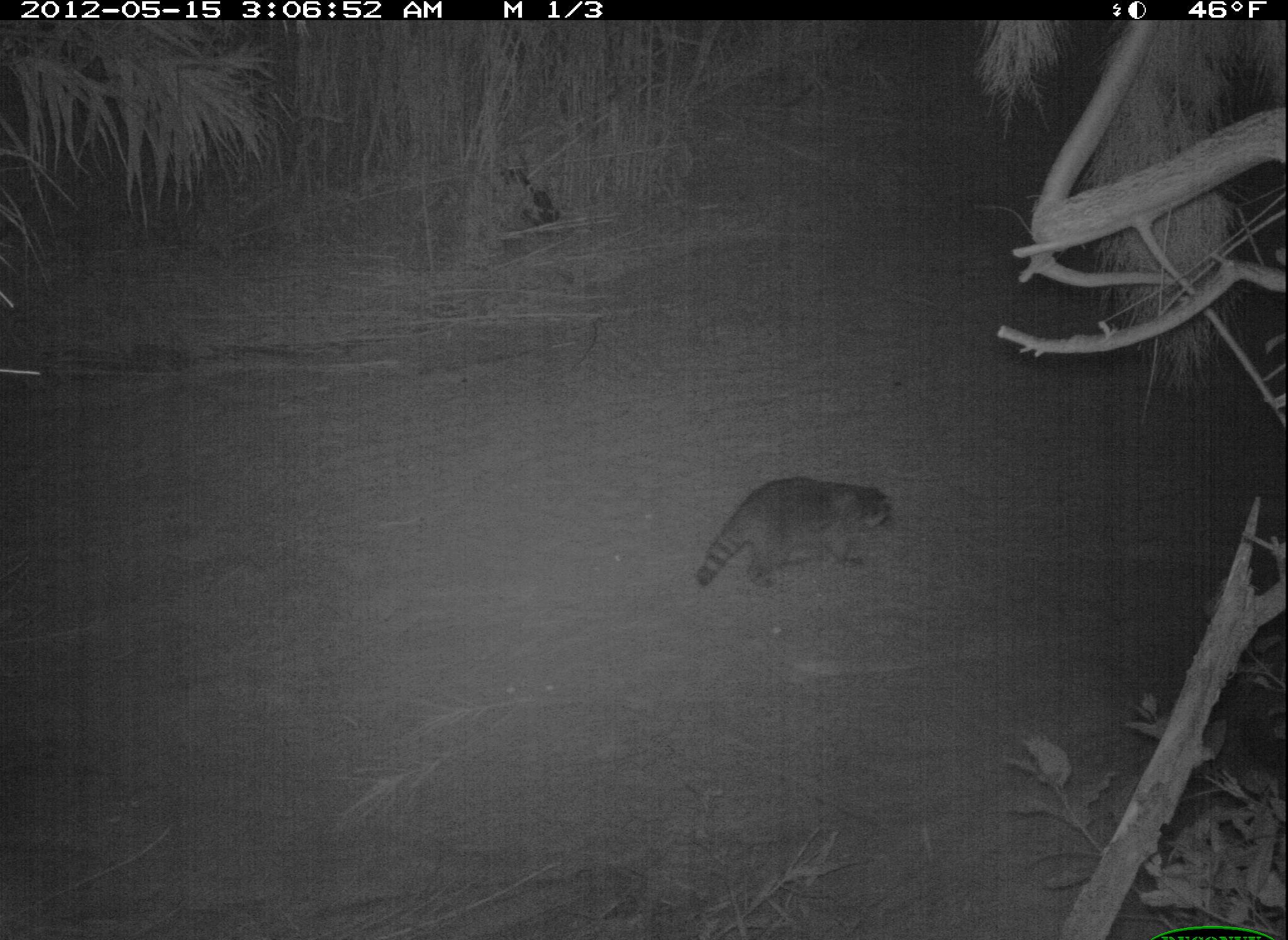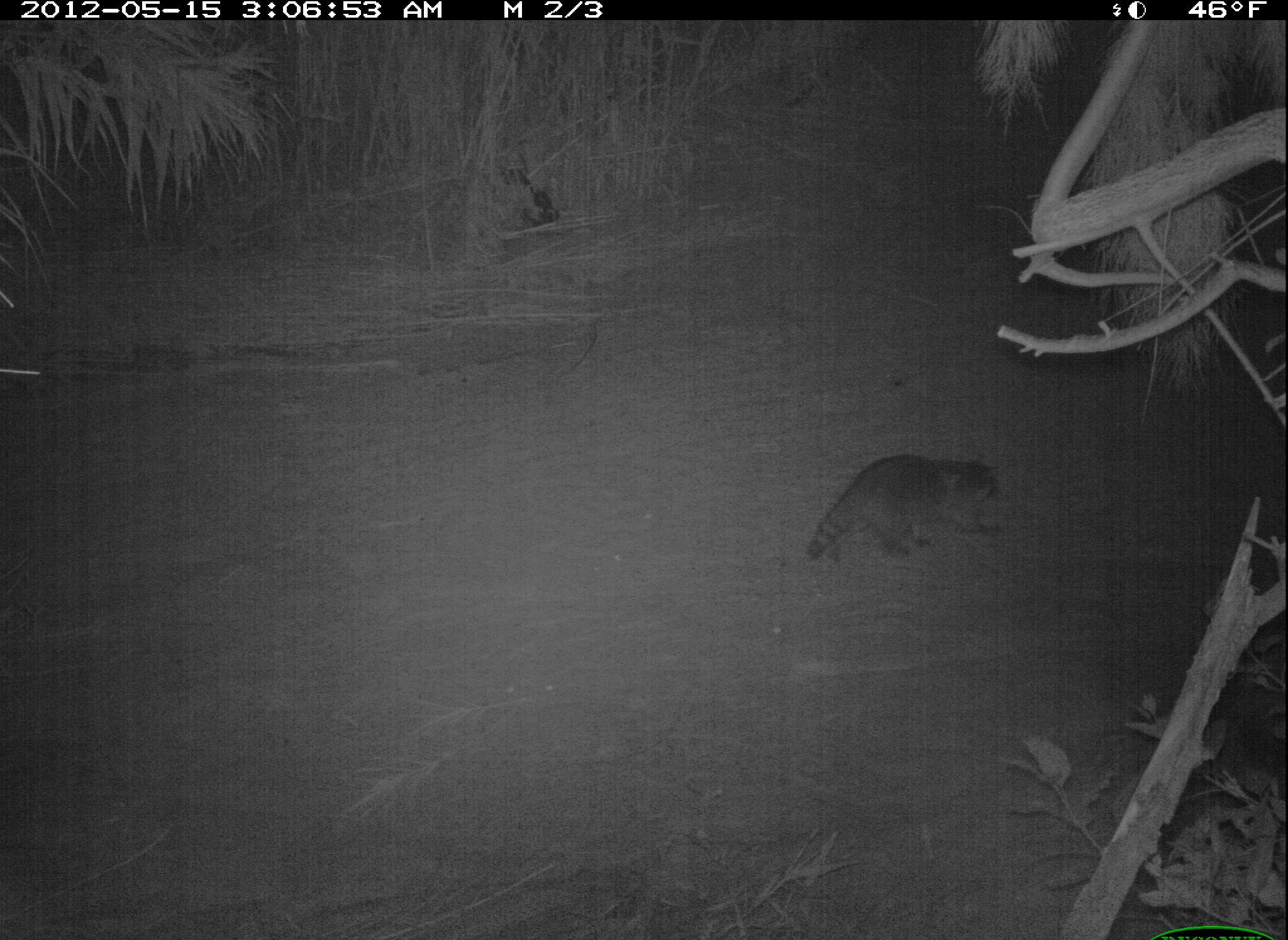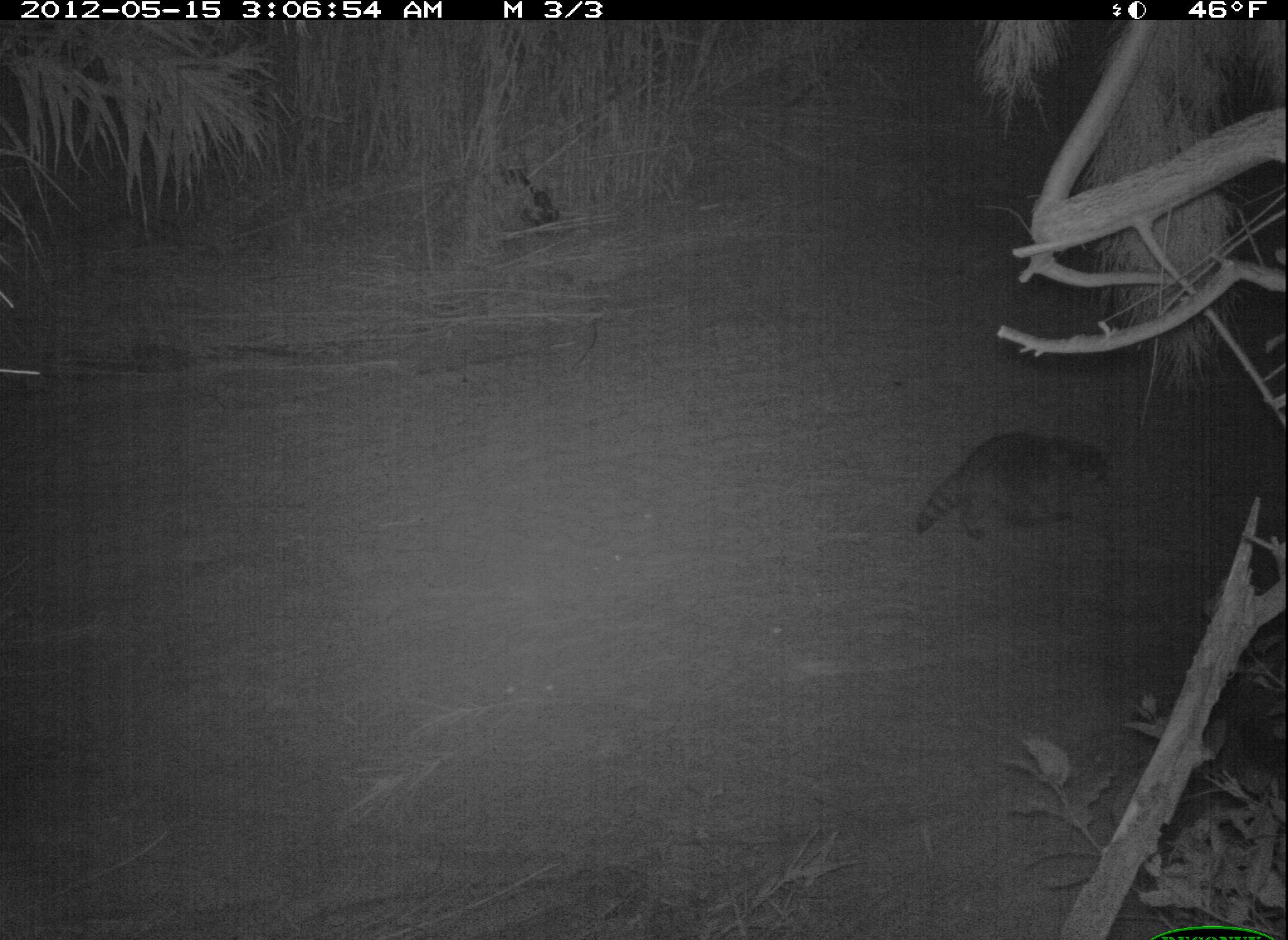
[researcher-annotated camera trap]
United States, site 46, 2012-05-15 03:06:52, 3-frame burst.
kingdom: Animalia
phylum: Chordata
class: Mammalia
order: Carnivora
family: Procyonidae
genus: Procyon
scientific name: Procyon lotor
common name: raccoon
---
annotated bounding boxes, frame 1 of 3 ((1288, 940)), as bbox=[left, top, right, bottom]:
raccoon: bbox=[673, 451, 903, 599]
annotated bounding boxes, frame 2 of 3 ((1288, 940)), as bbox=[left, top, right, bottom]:
raccoon: bbox=[794, 445, 1024, 580]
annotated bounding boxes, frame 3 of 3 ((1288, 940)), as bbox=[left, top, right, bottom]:
raccoon: bbox=[910, 422, 1116, 544]